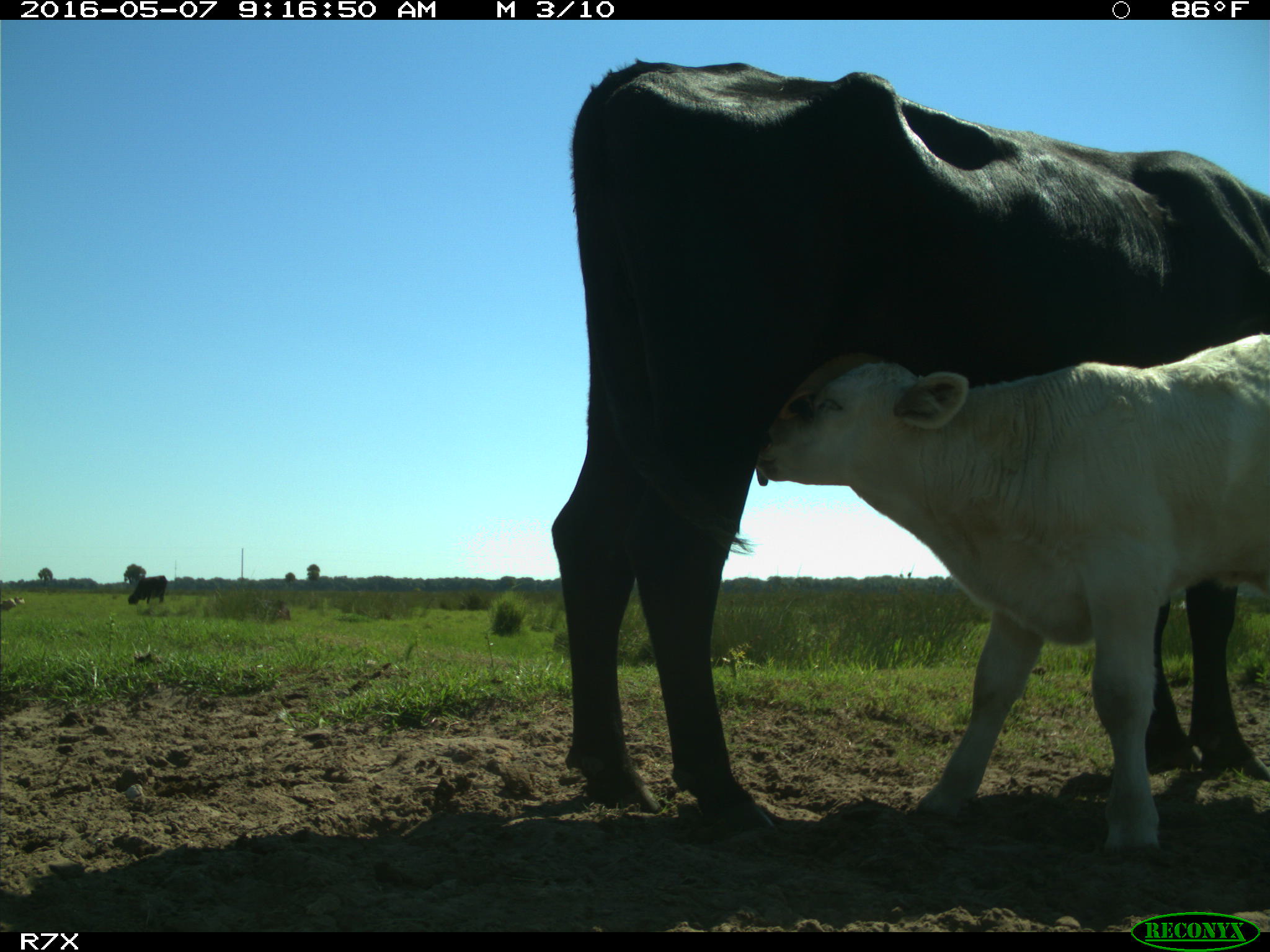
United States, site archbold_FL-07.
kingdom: Animalia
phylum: Chordata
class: Mammalia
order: Artiodactyla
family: Bovidae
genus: Bos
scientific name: Bos taurus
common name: domestic cow